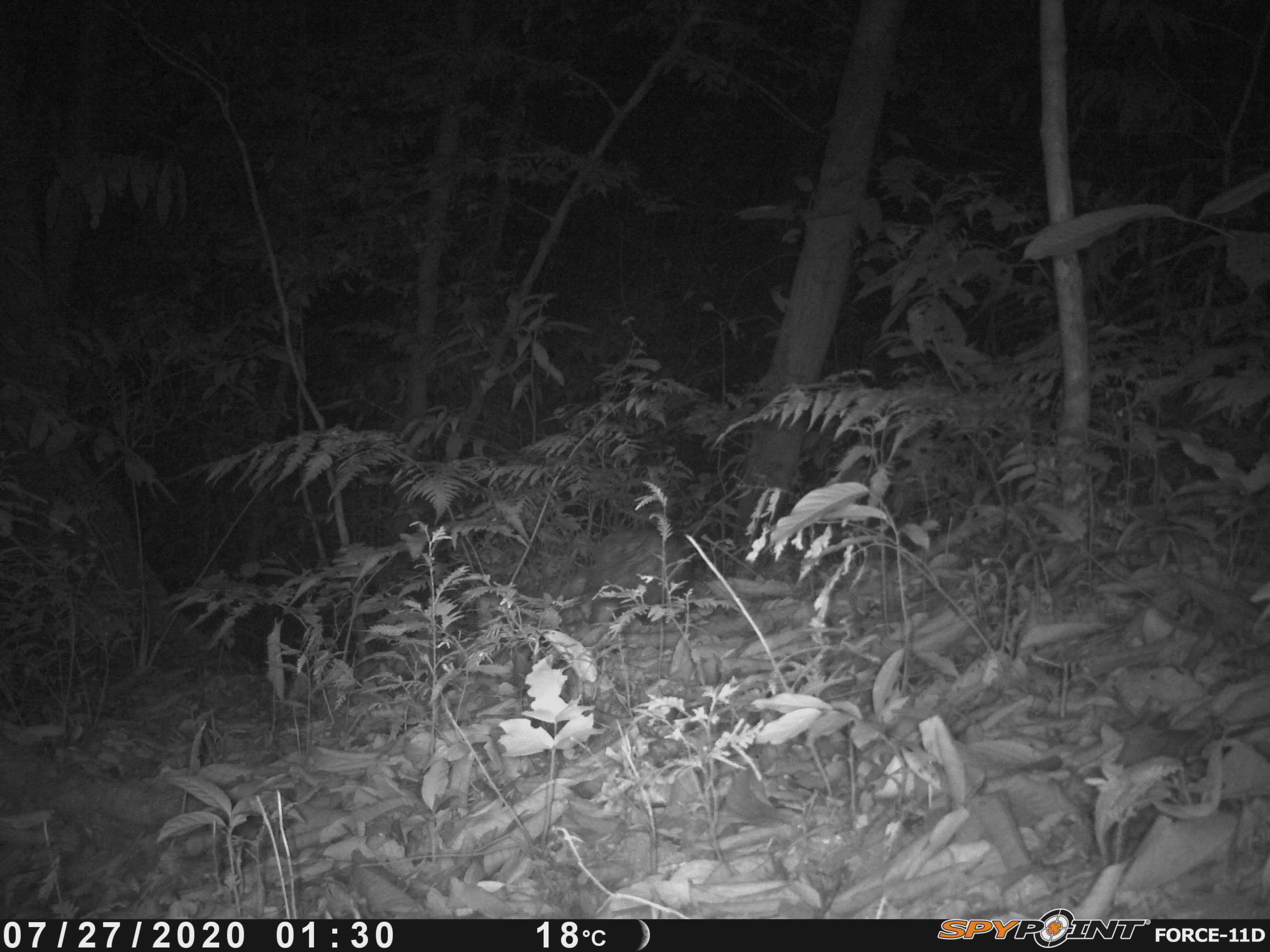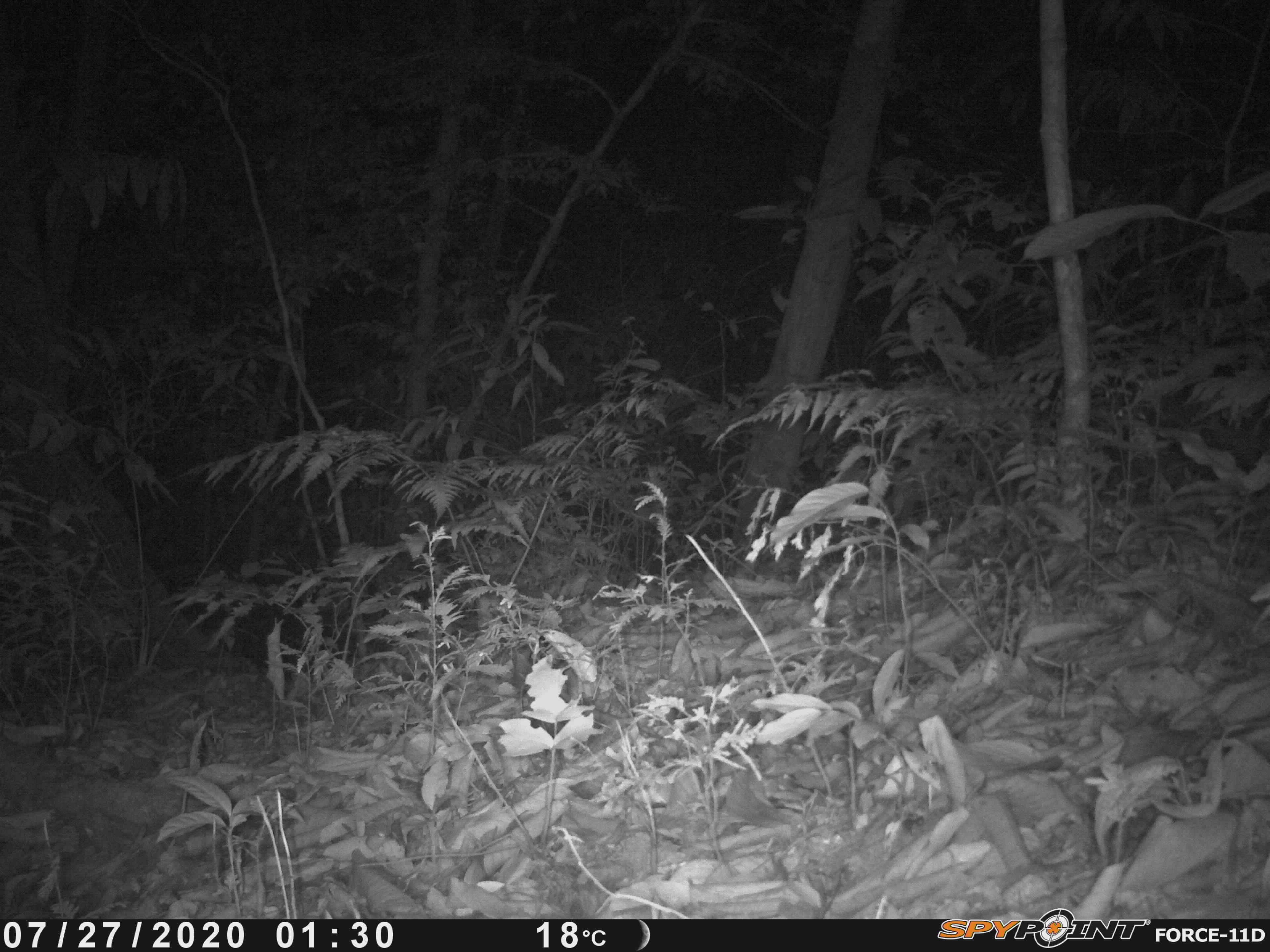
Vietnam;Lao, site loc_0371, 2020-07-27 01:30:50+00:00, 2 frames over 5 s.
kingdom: Animalia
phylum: Chordata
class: Mammalia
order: Rodentia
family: Hystricidae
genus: Atherurus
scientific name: Atherurus macrourus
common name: asiatic brush-tailed porcupine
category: asiatic brush tailed porcupine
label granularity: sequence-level